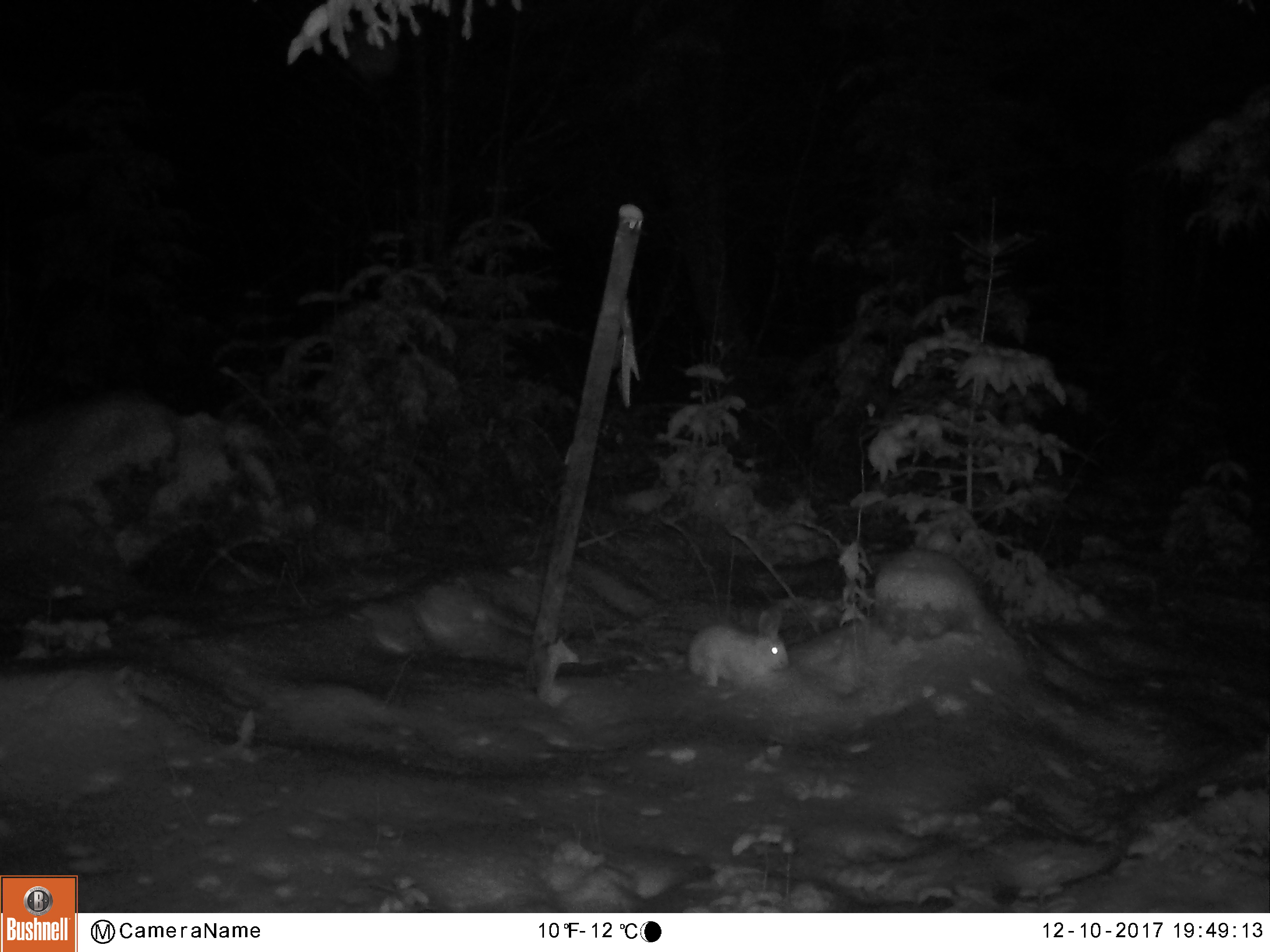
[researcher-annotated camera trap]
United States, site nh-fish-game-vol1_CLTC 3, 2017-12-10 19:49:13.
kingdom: Animalia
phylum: Chordata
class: Mammalia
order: Lagomorpha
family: Leporidae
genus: Lepus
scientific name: Lepus americanus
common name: snowshoe hare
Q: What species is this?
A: Snowshoe hare (Lepus americanus).